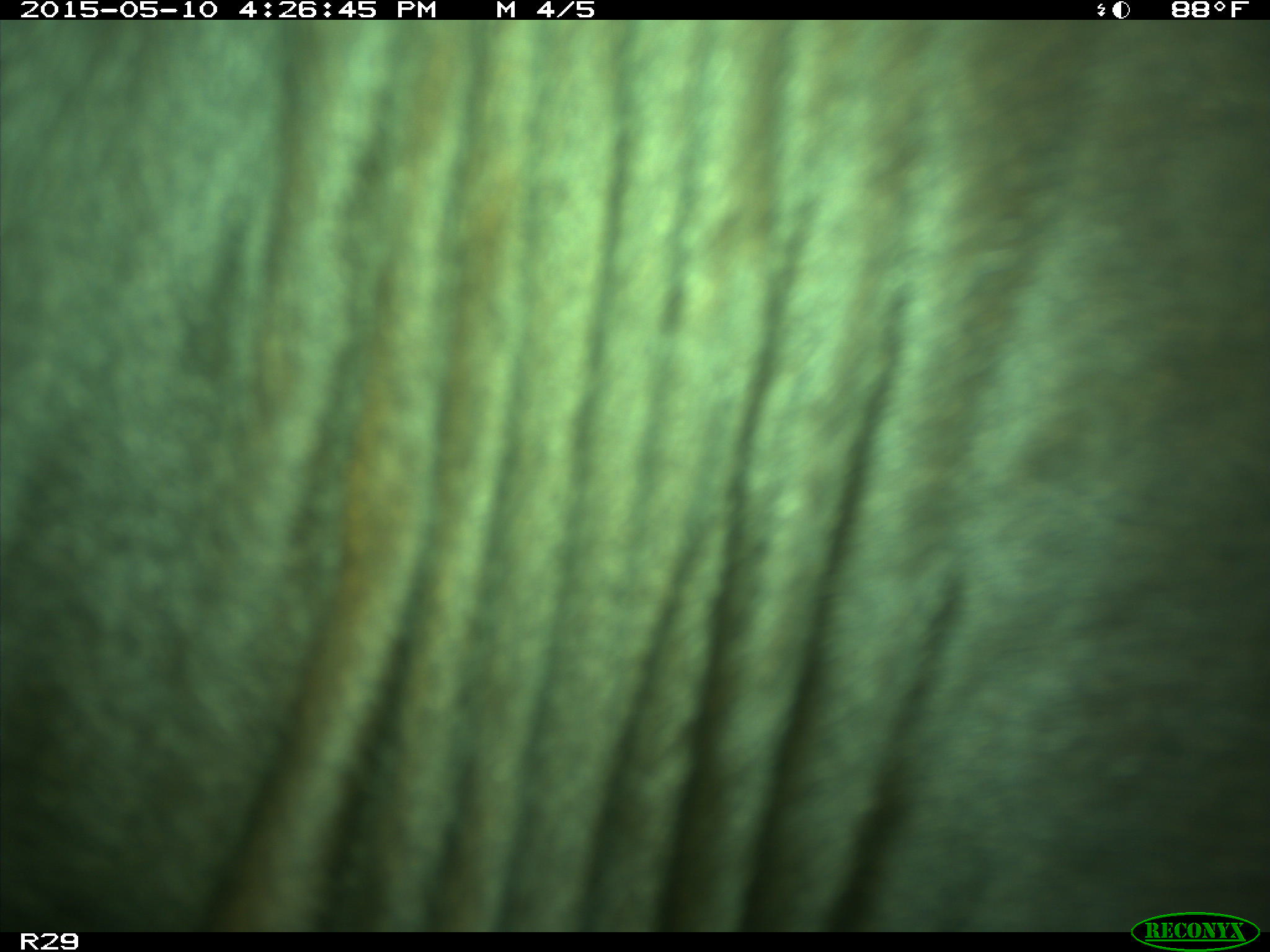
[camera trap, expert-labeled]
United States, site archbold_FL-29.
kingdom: Animalia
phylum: Chordata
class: Mammalia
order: Artiodactyla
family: Bovidae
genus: Bos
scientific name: Bos taurus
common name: domestic cow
Bos taurus (domestic cow).